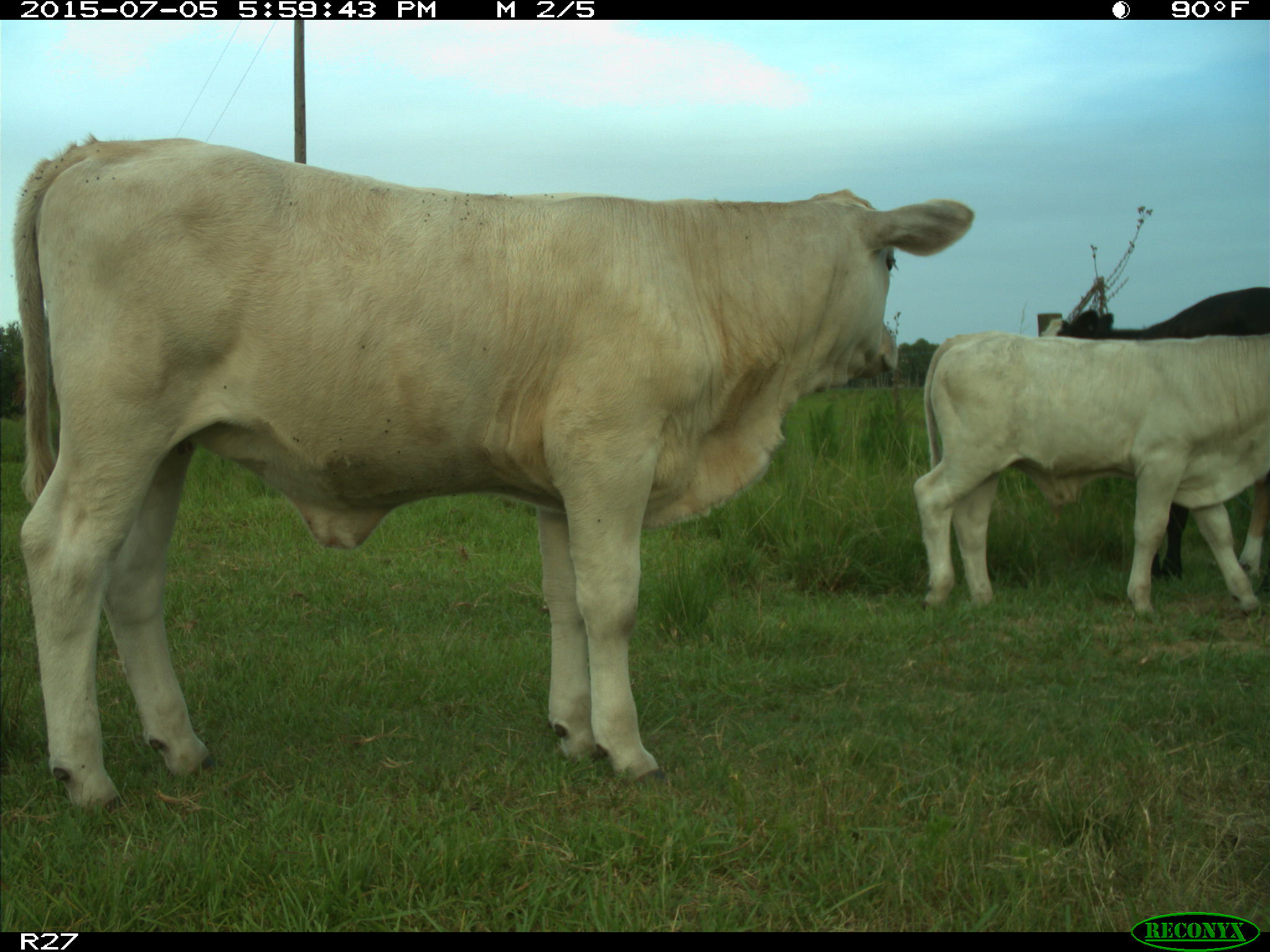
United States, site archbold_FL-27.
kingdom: Animalia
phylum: Chordata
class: Mammalia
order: Artiodactyla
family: Bovidae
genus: Bos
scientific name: Bos taurus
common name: domestic cow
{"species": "Bos taurus (domestic cow)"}